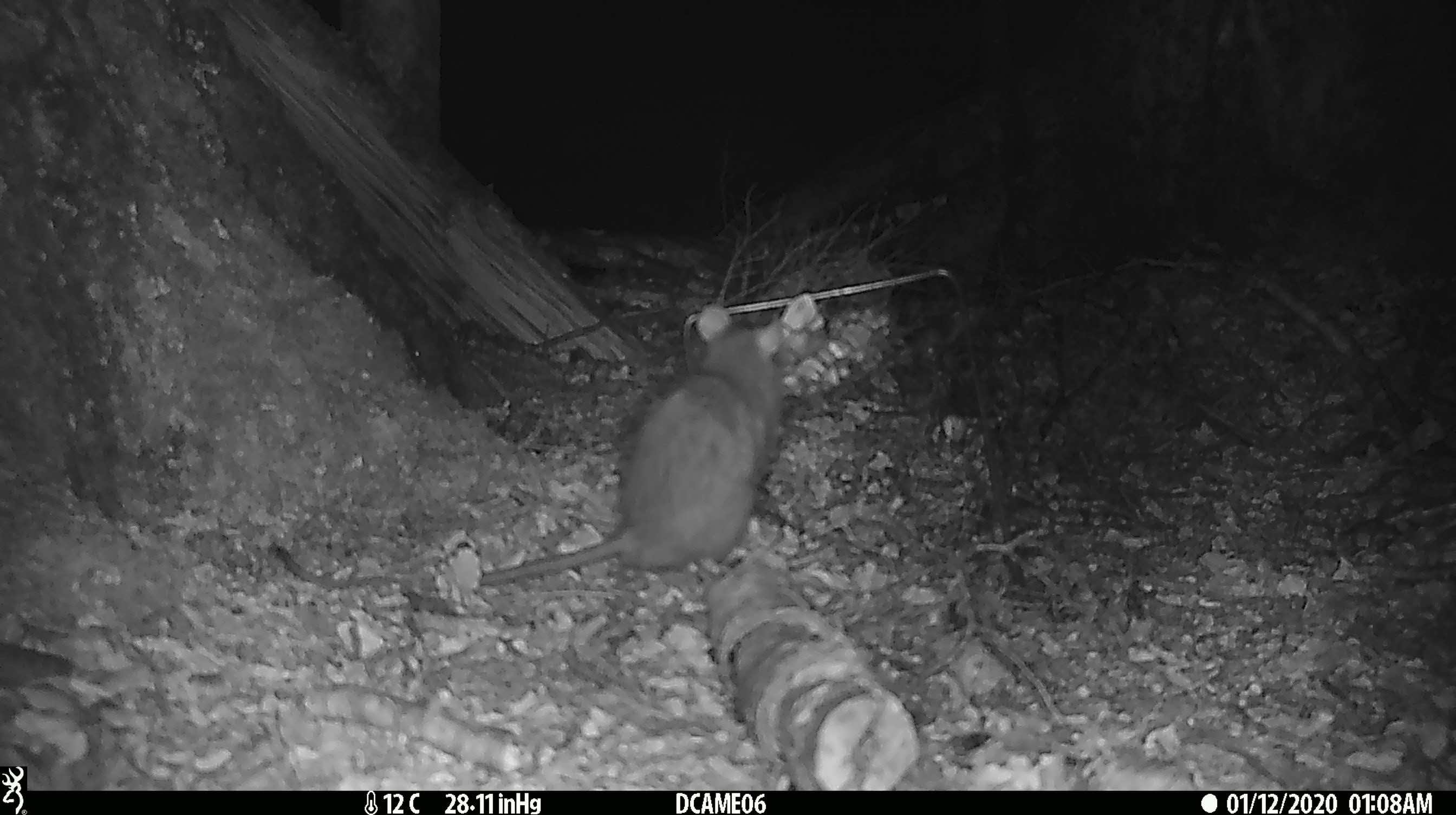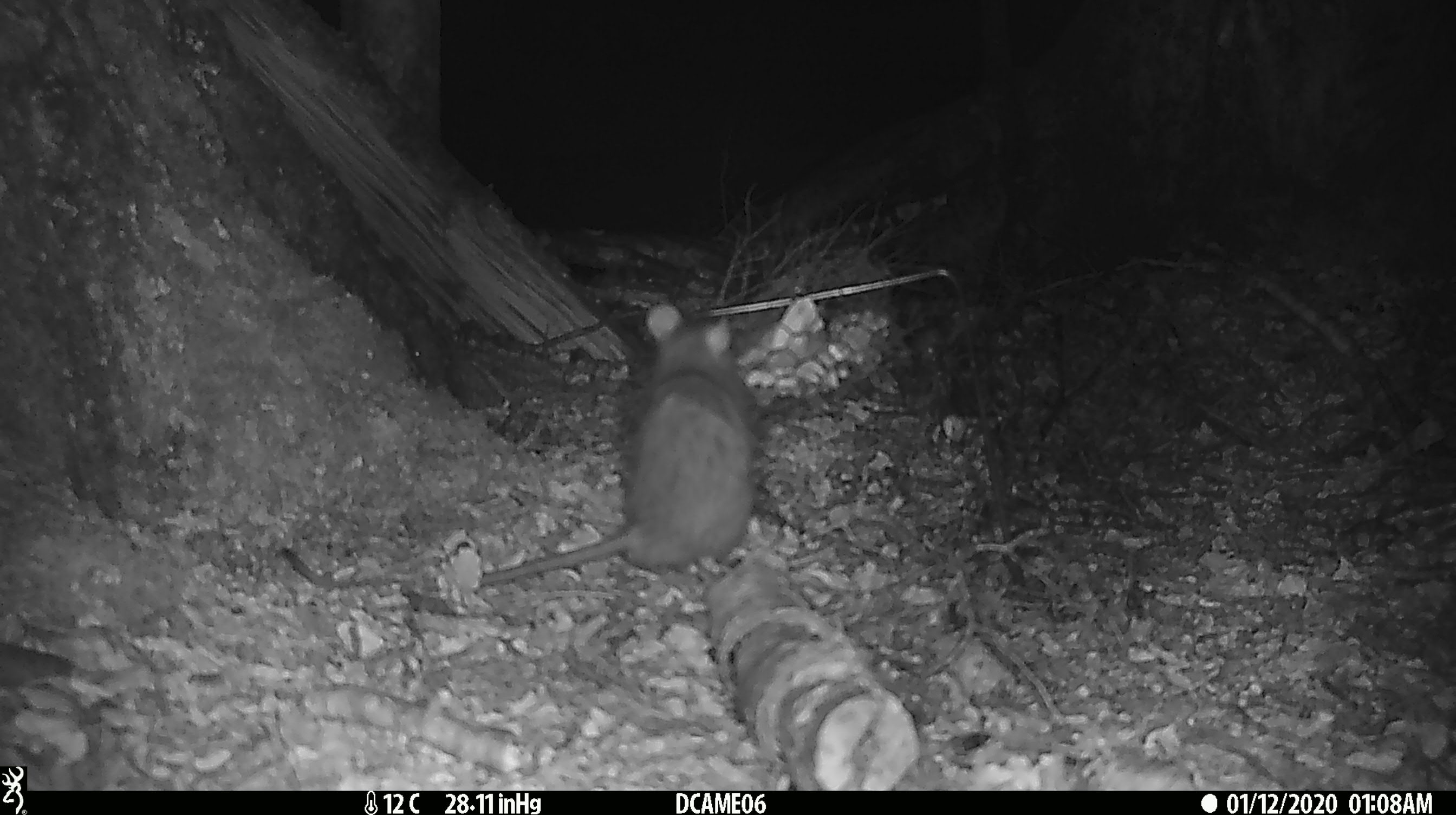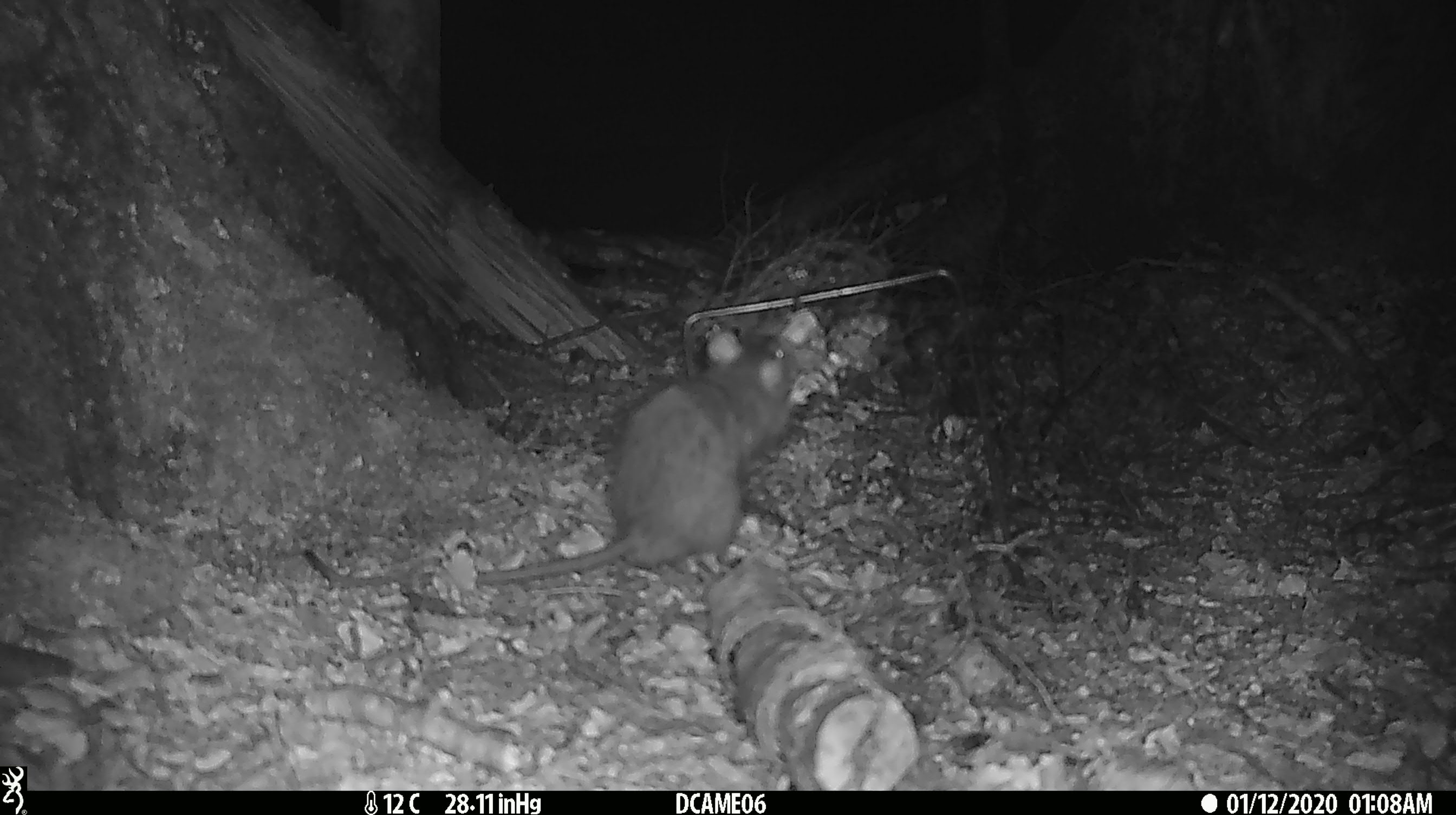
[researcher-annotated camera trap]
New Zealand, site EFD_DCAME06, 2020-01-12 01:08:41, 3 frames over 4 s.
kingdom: Animalia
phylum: Chordata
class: Mammalia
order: Rodentia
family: Muridae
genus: Rattus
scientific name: Rattus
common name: rat